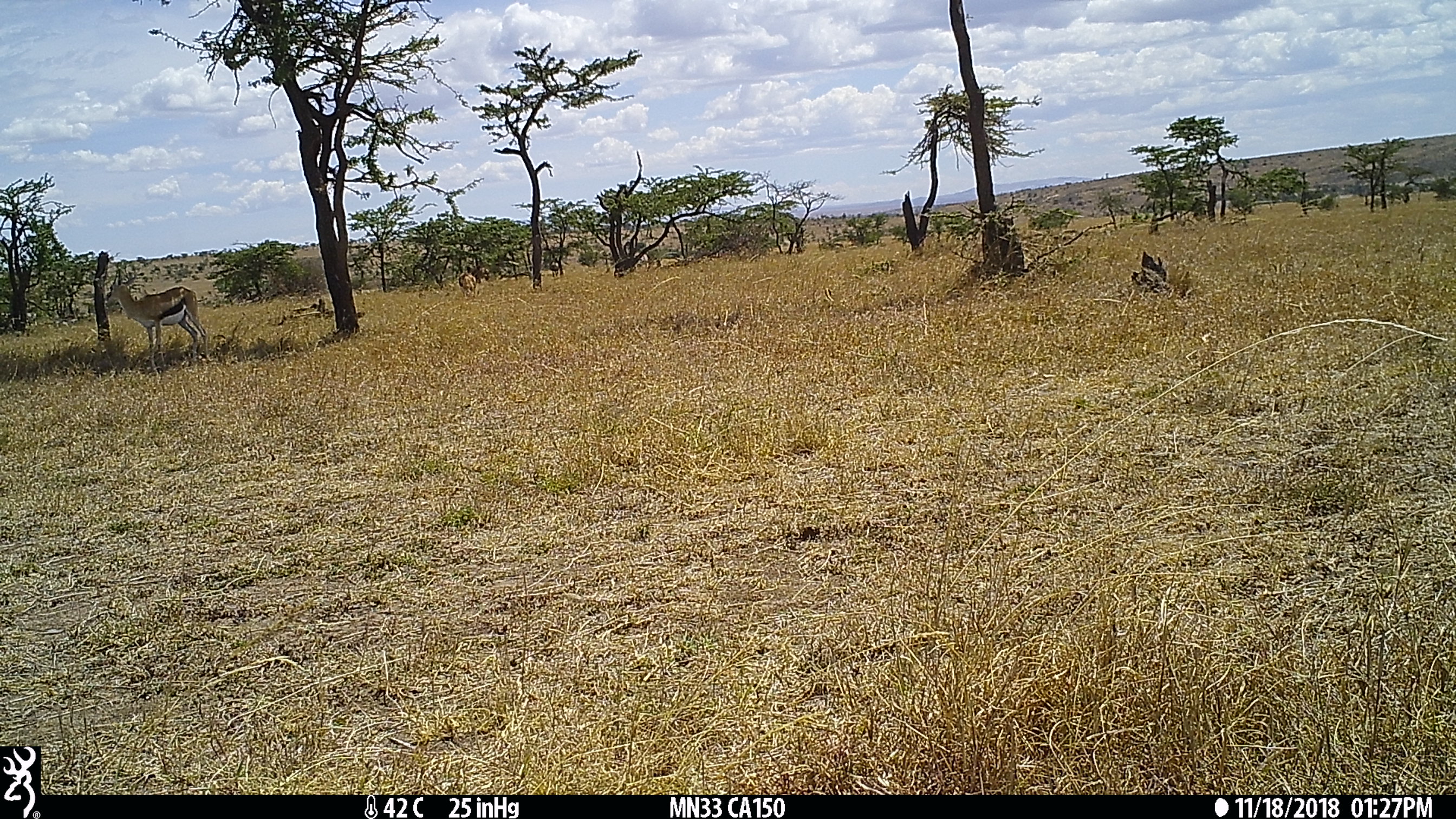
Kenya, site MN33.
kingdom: Animalia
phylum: Chordata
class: Mammalia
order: Artiodactyla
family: Bovidae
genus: Eudorcas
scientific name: Eudorcas thomsonii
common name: thomon's gazelle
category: gazelle thomsons